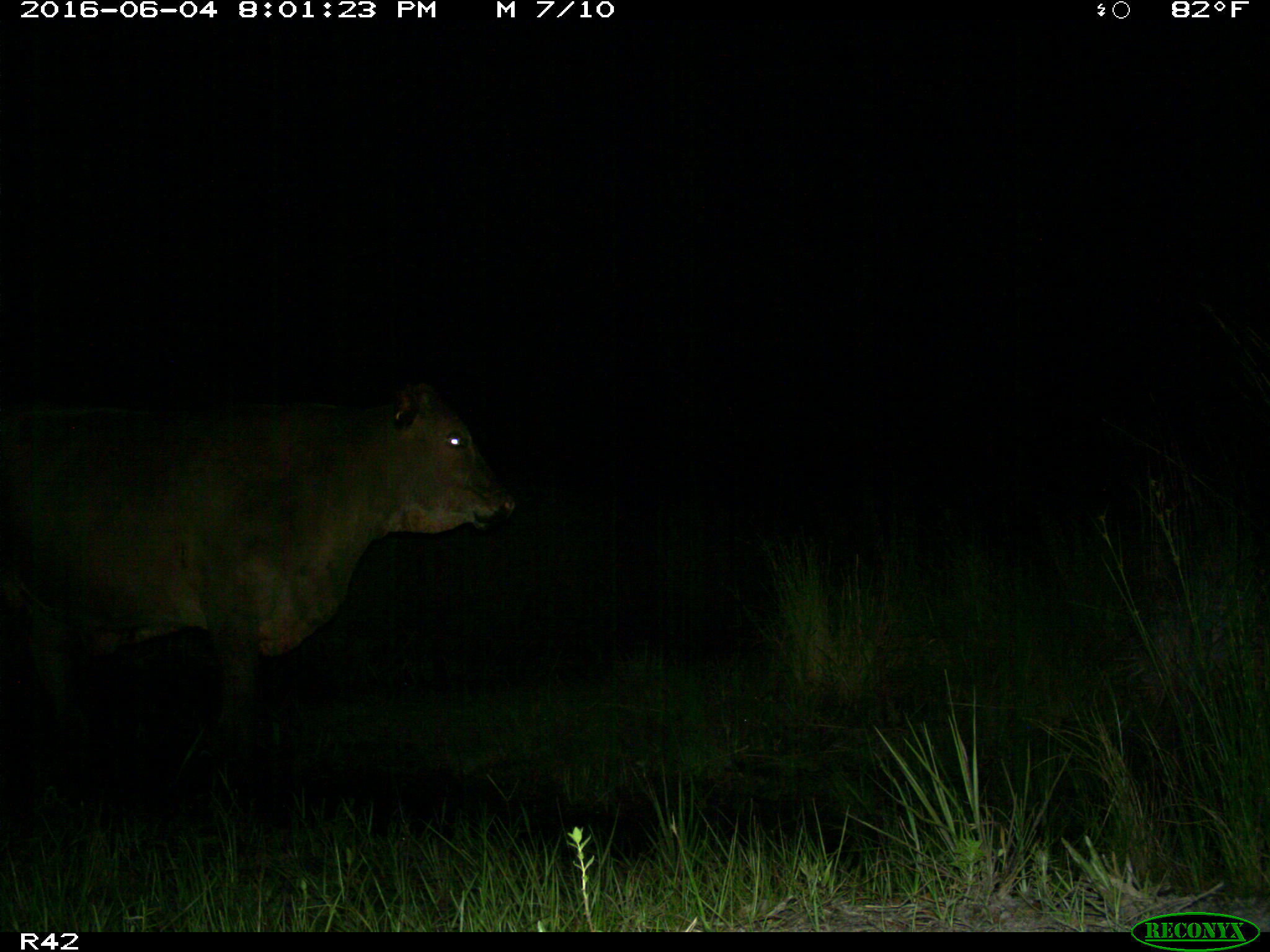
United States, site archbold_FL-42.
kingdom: Animalia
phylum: Chordata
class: Mammalia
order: Artiodactyla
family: Bovidae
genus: Bos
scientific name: Bos taurus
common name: domestic cow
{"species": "Bos taurus (domestic cow)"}